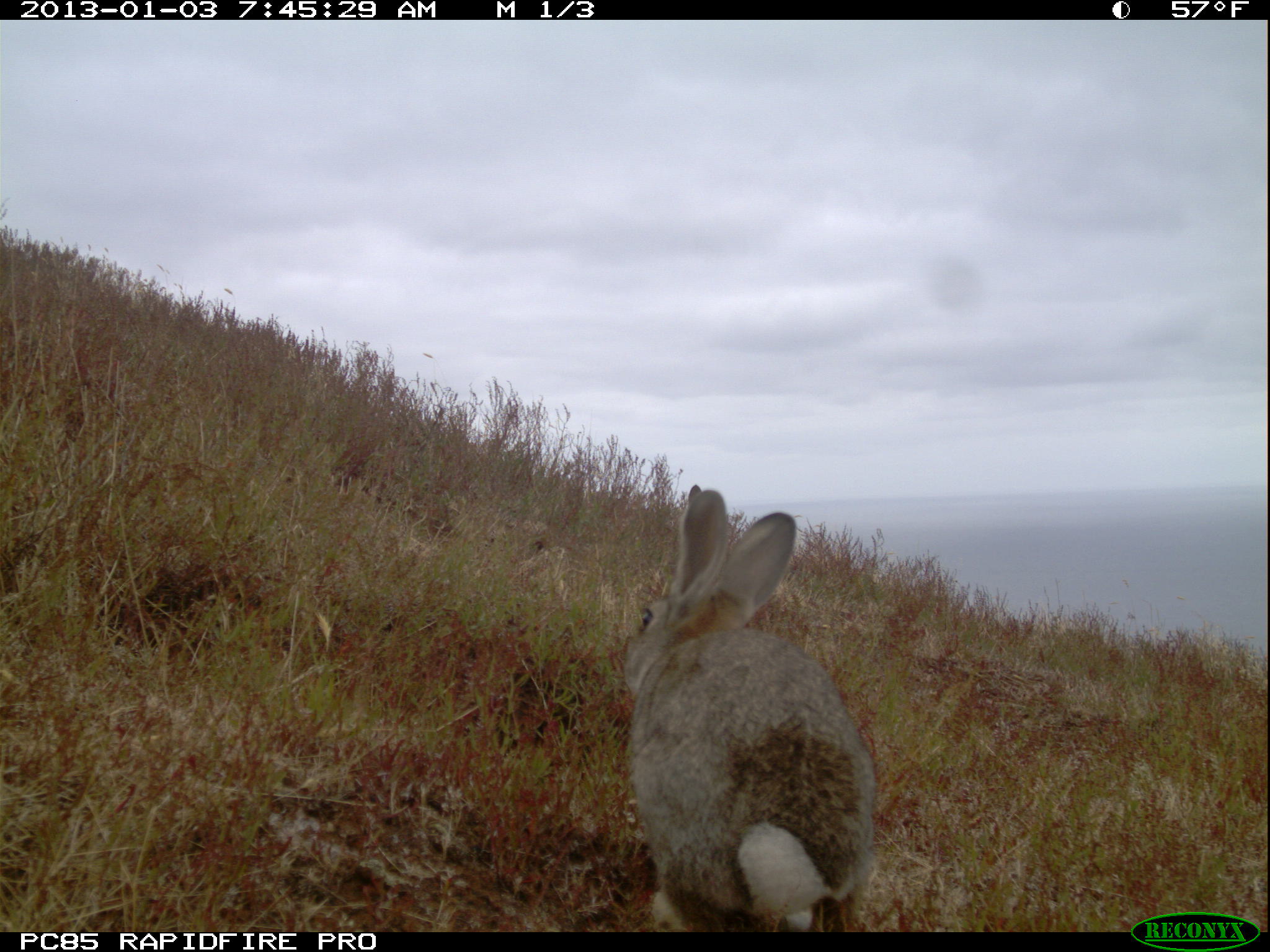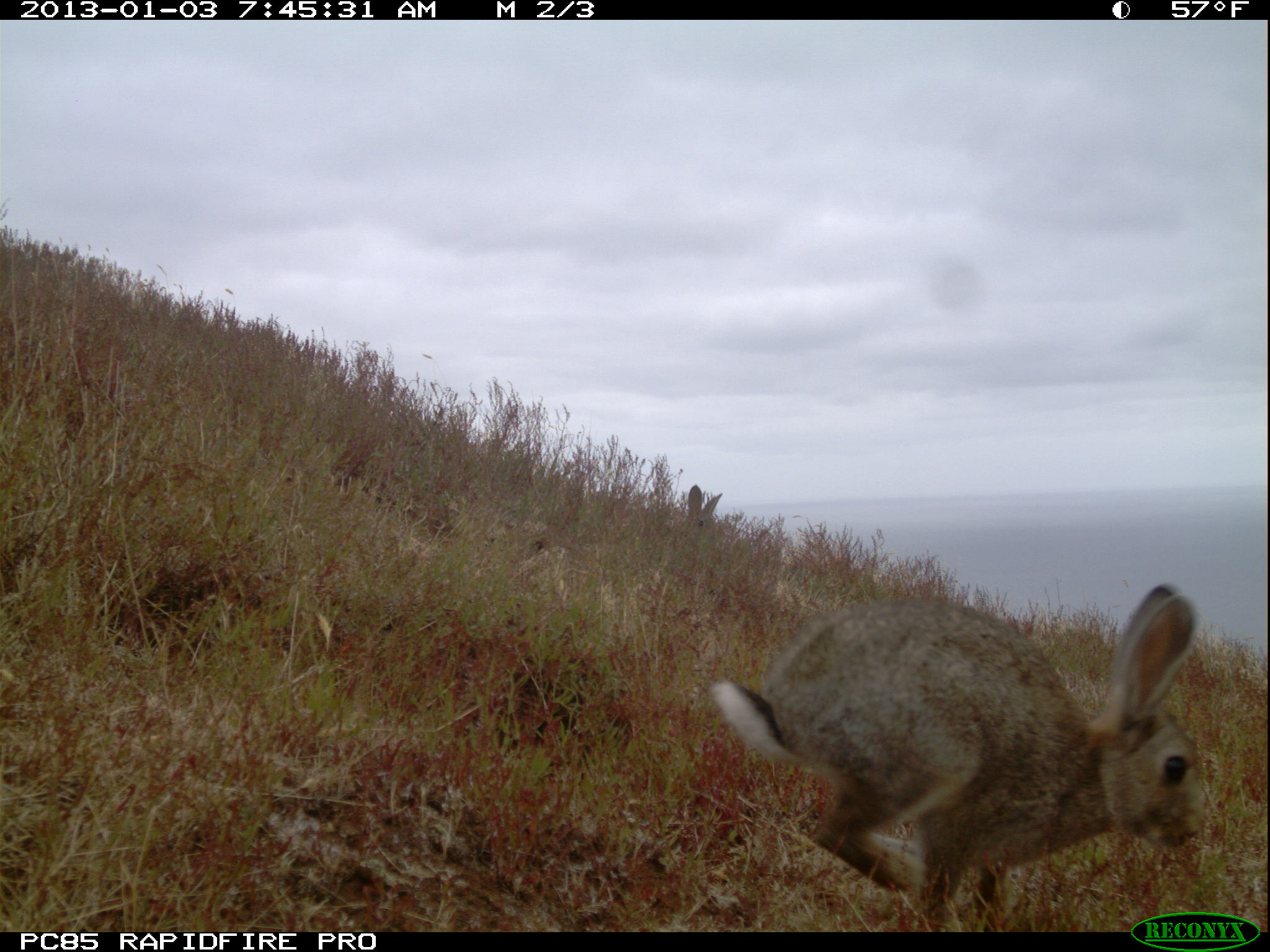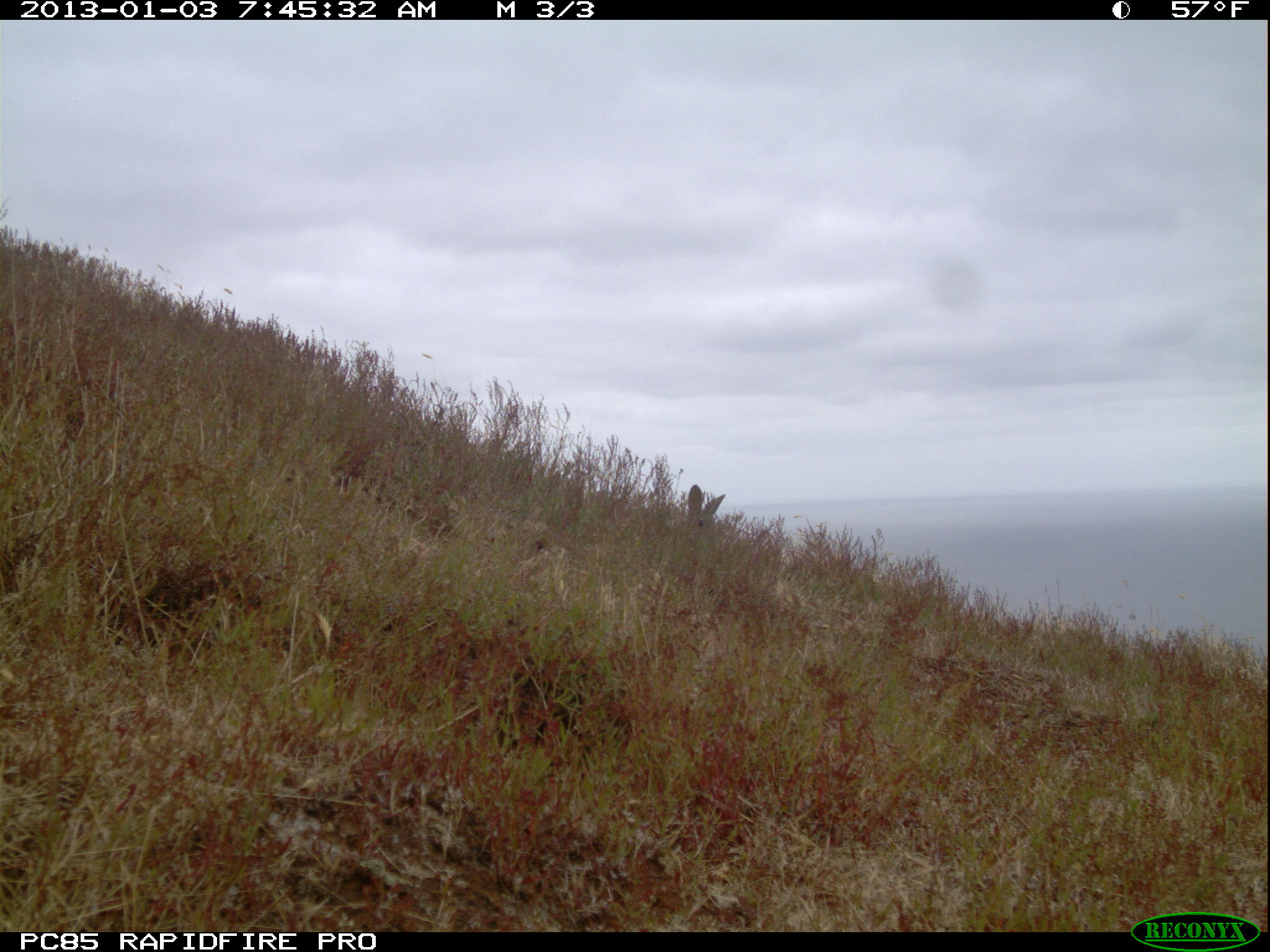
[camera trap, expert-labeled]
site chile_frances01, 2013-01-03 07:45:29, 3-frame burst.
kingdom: Animalia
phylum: Chordata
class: Mammalia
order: Lagomorpha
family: Leporidae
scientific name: Leporidae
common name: rabbits and hares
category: rabbit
Rabbit (rabbits and hares) (Leporidae).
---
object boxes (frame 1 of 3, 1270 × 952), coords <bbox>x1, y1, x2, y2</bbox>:
rabbit: <bbox>620, 488, 874, 930</bbox>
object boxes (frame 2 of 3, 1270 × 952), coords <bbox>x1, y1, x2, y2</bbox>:
rabbit: <bbox>700, 582, 1212, 928</bbox>; <bbox>682, 487, 718, 534</bbox>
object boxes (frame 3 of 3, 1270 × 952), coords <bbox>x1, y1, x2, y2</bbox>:
rabbit: <bbox>683, 485, 723, 537</bbox>